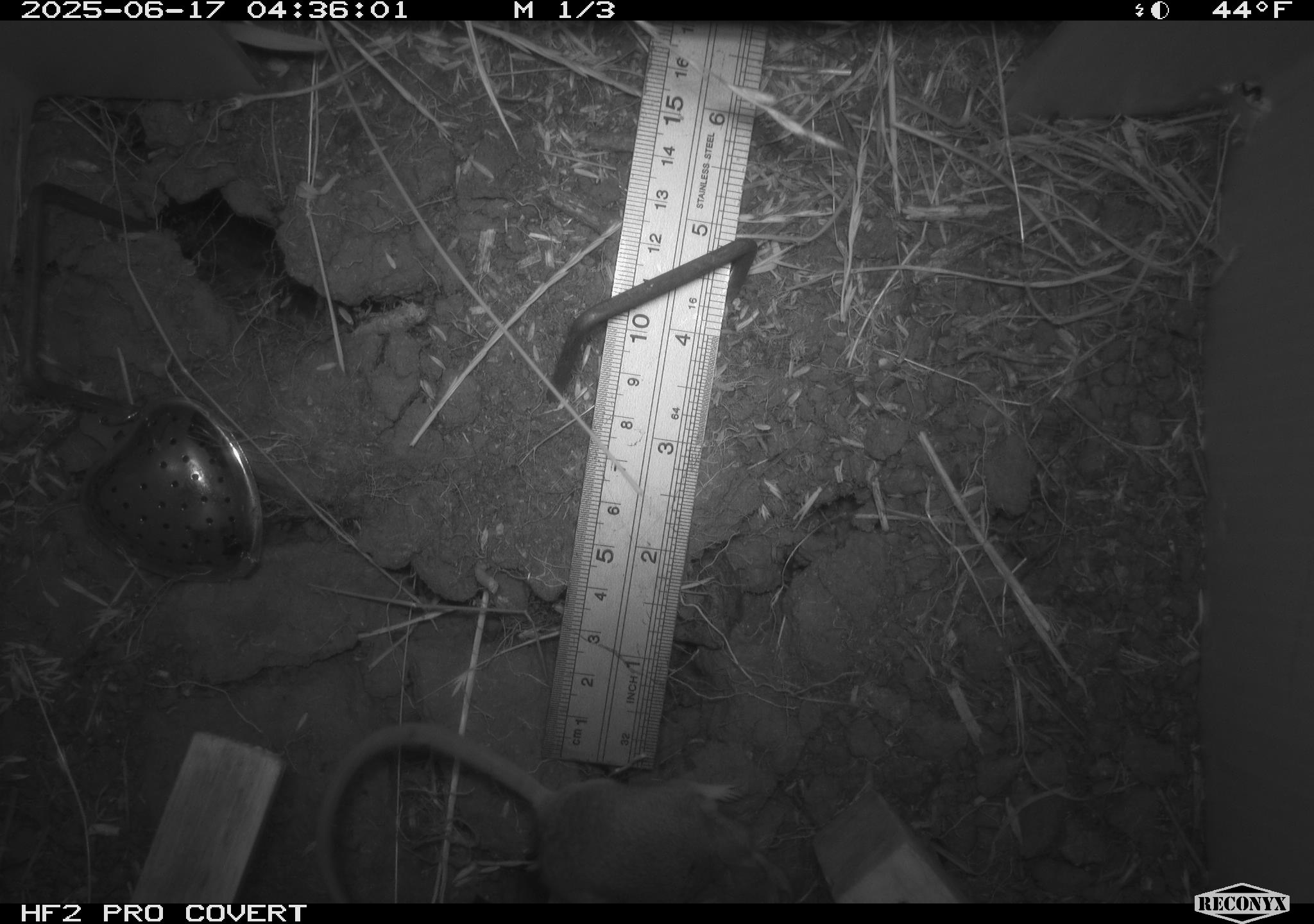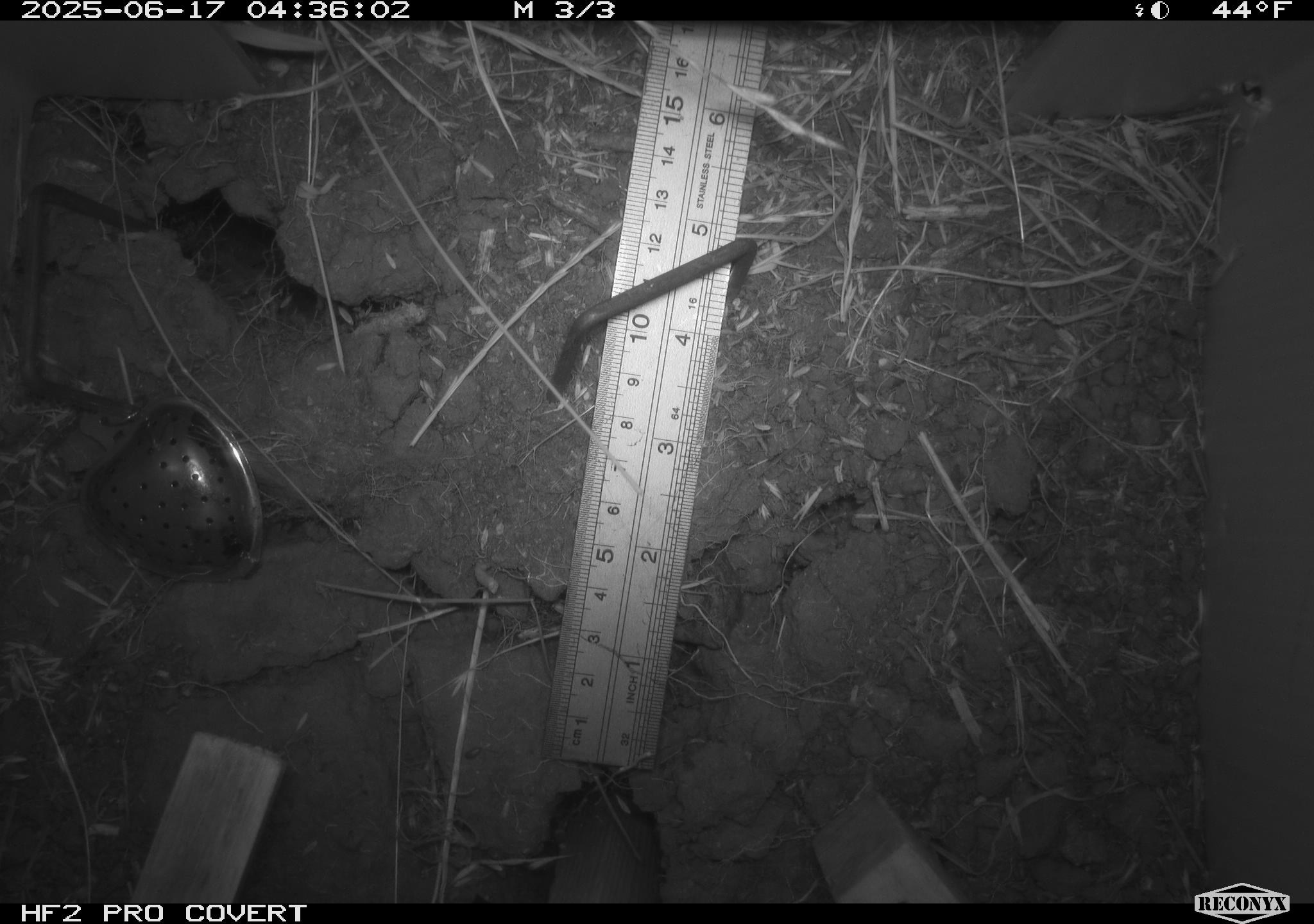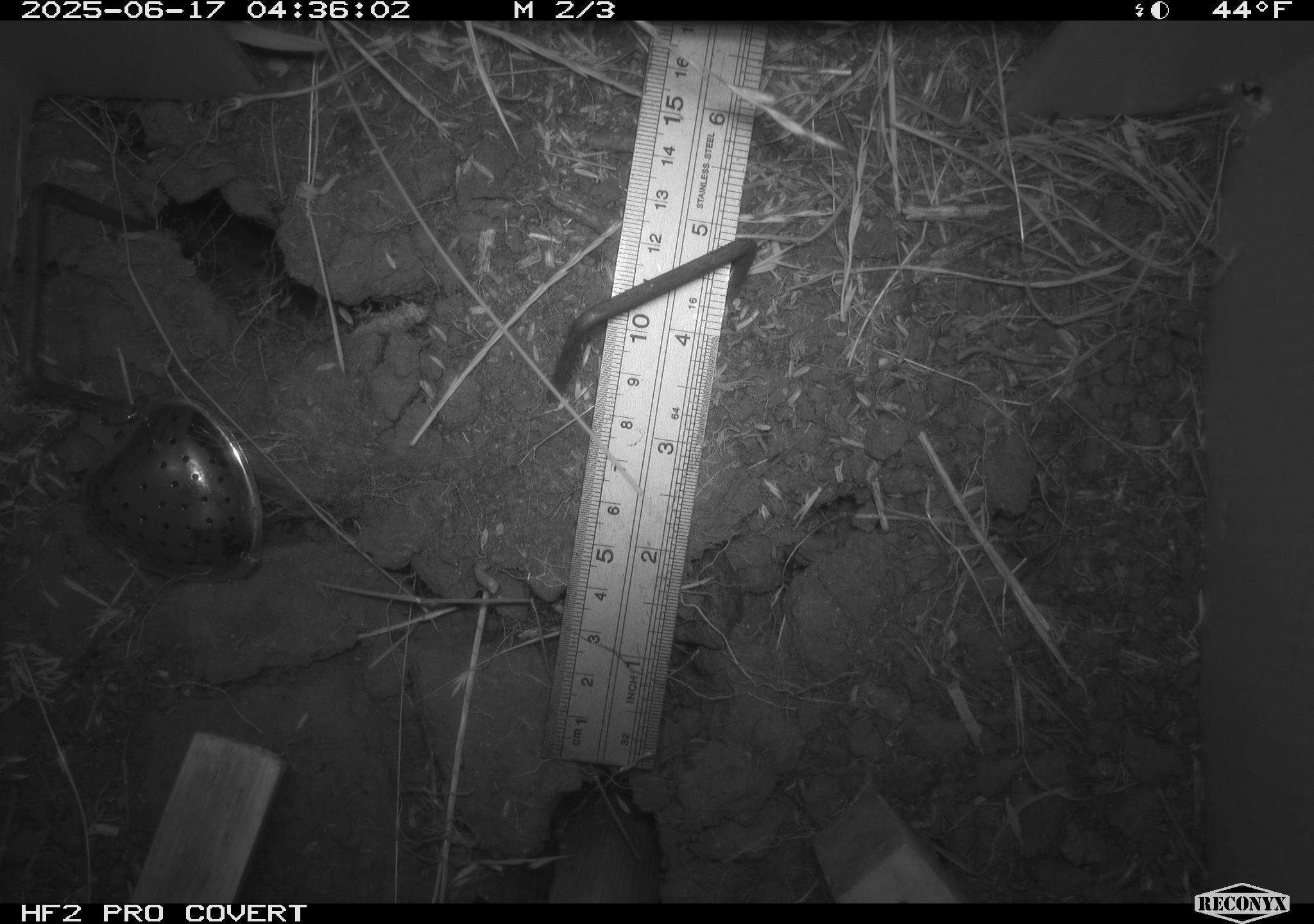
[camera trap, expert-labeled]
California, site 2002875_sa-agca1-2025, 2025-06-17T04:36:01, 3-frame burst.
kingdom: Animalia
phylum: Chordata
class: Mammalia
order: Rodentia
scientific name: Rodentia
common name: rodent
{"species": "rodent (Rodentia)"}